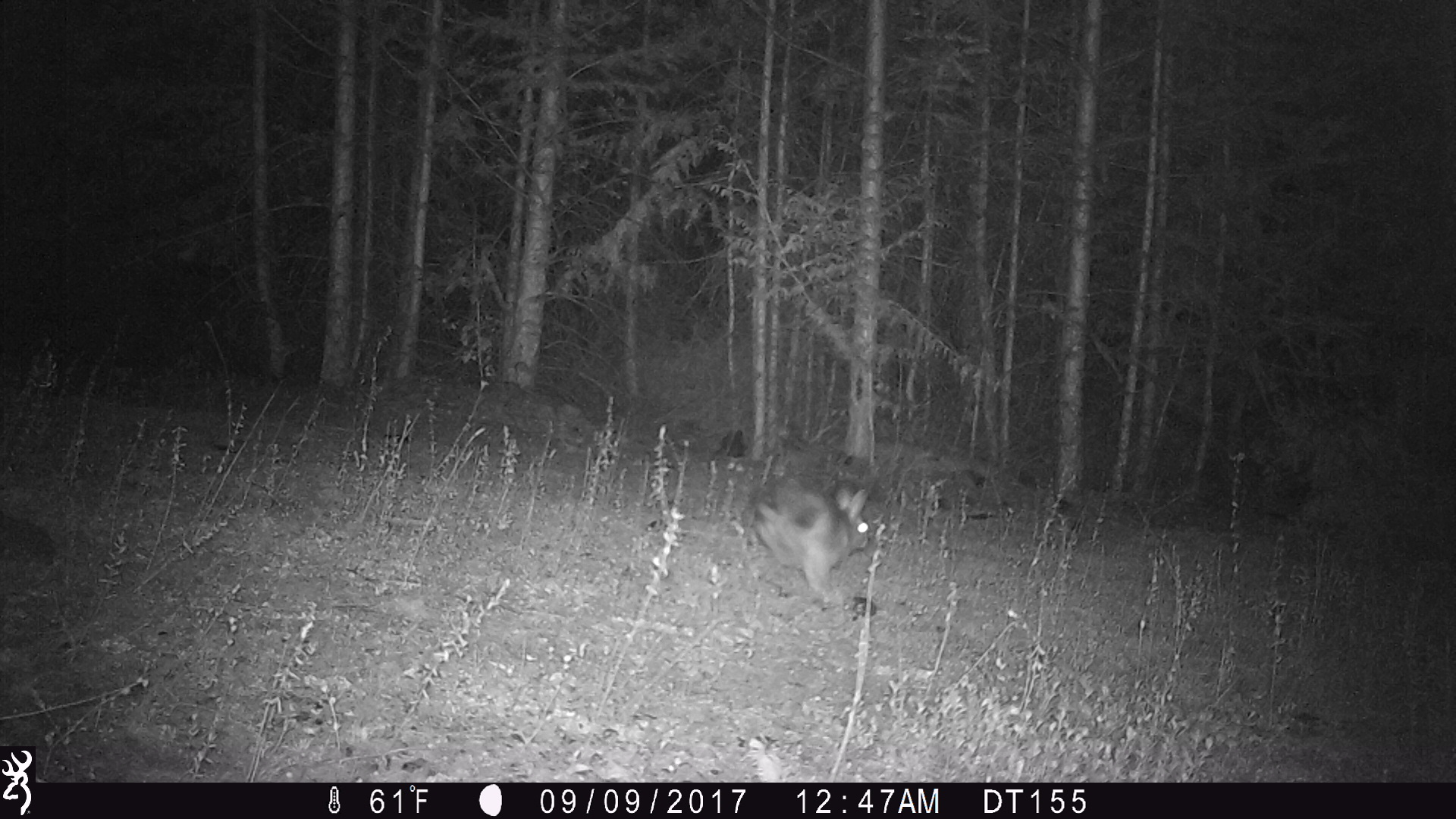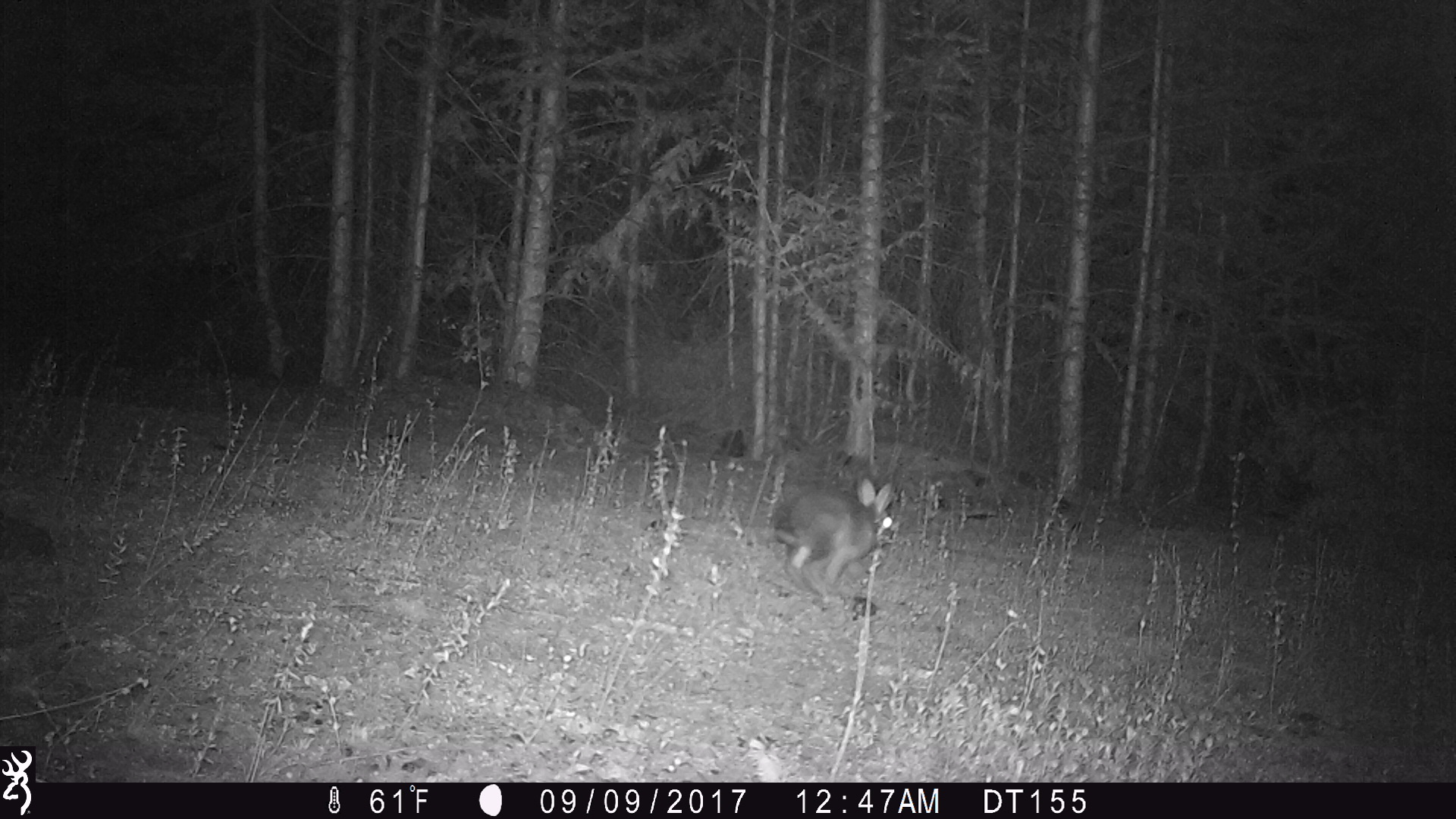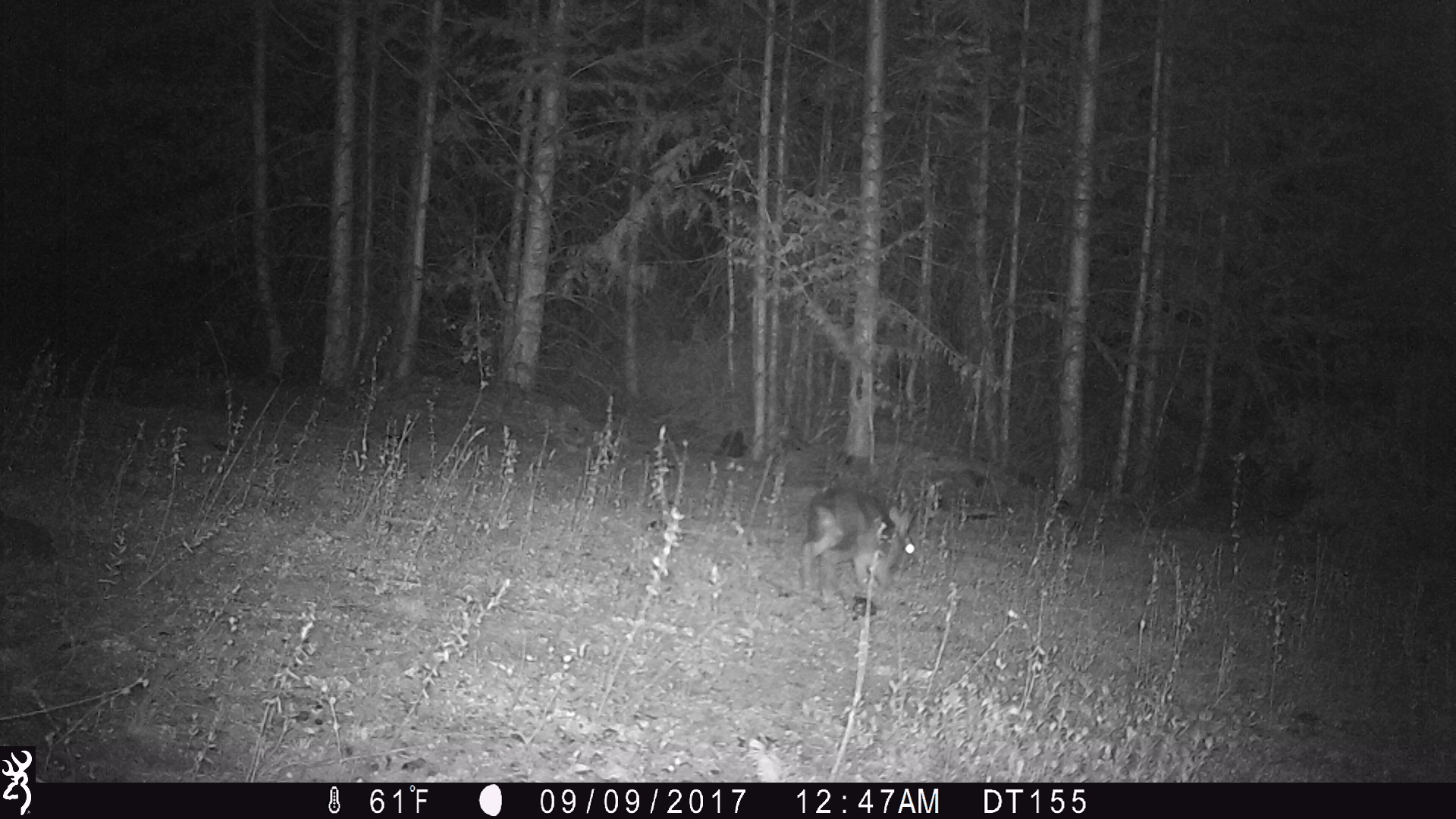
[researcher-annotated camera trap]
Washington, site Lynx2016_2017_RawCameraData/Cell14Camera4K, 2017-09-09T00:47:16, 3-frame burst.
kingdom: Animalia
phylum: Chordata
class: Mammalia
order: Lagomorpha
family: Leporidae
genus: Lepus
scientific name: Lepus americanus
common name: snowshoe hare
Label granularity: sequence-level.